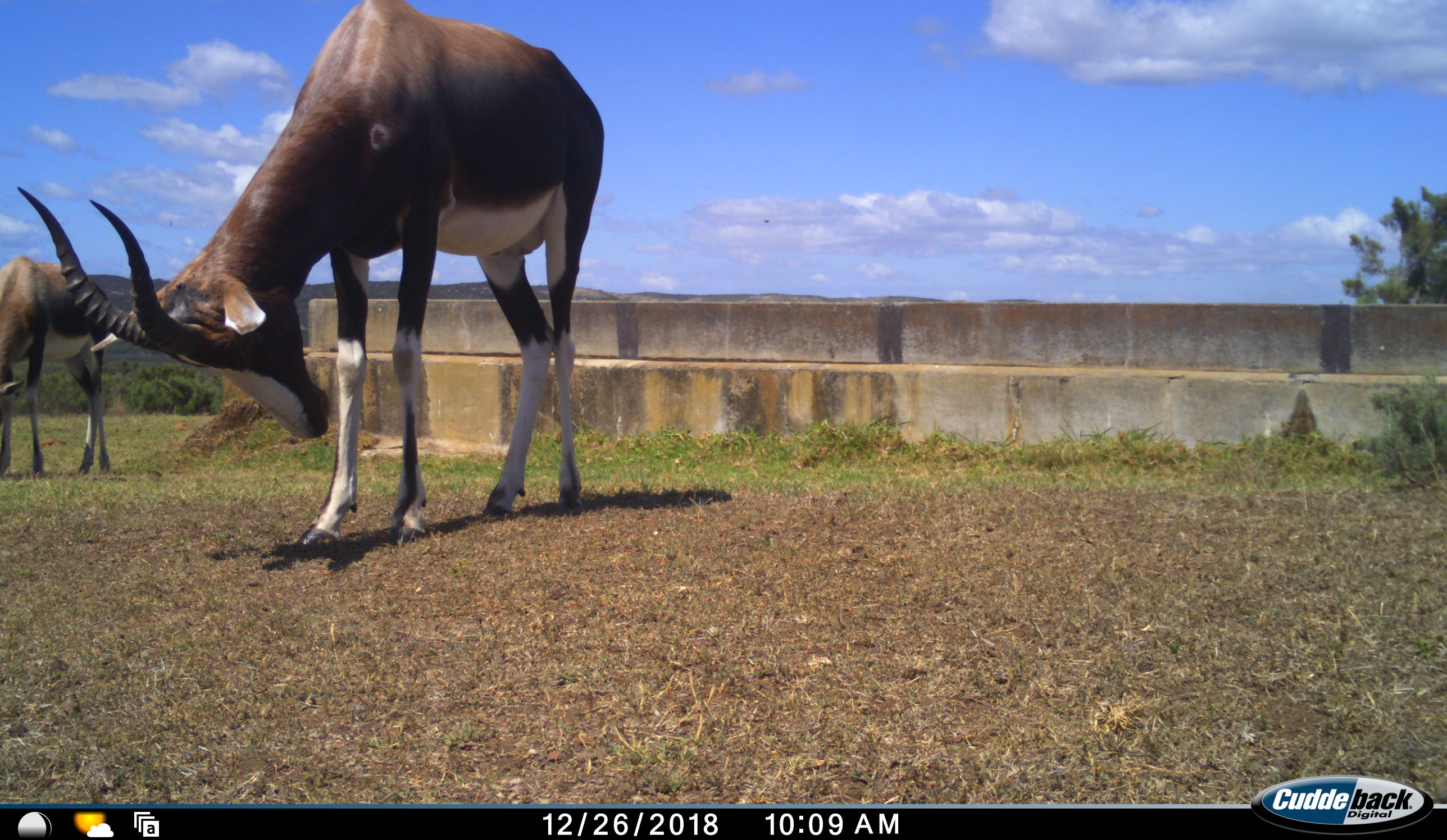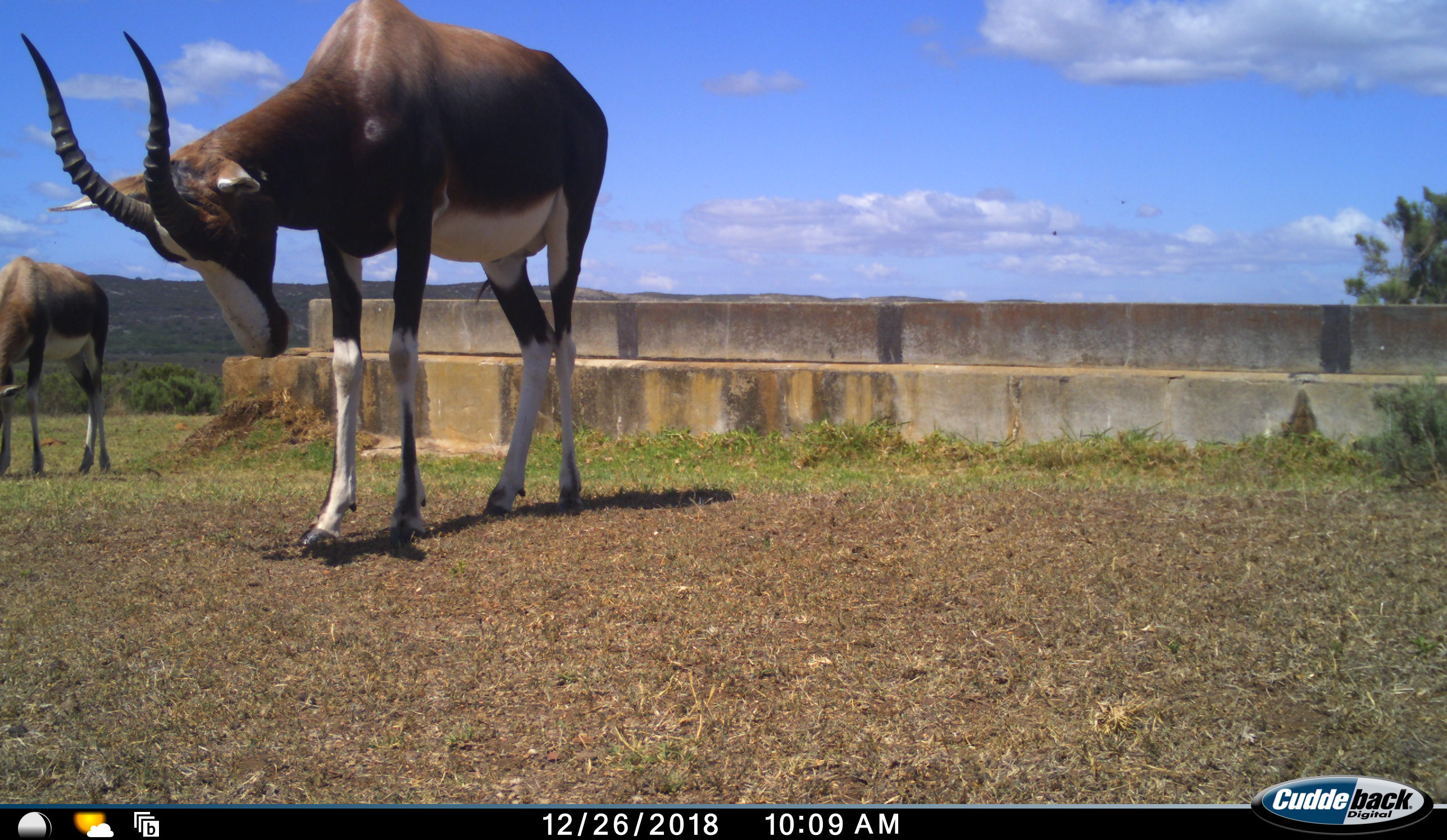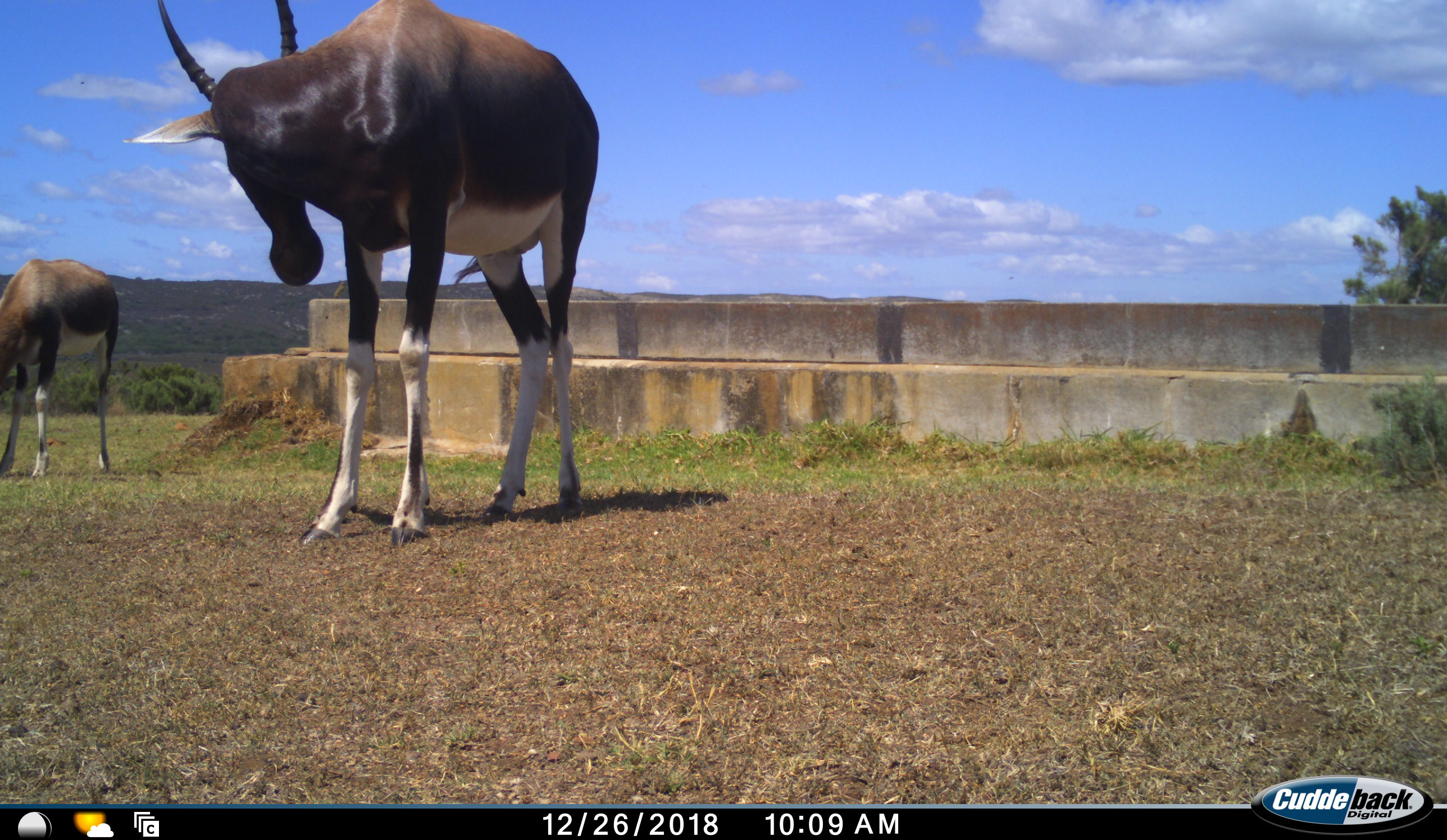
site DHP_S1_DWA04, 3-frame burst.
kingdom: Animalia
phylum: Chordata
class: Mammalia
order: Artiodactyla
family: Bovidae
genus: Damaliscus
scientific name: Damaliscus pygargus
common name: bontebok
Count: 2.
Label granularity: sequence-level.